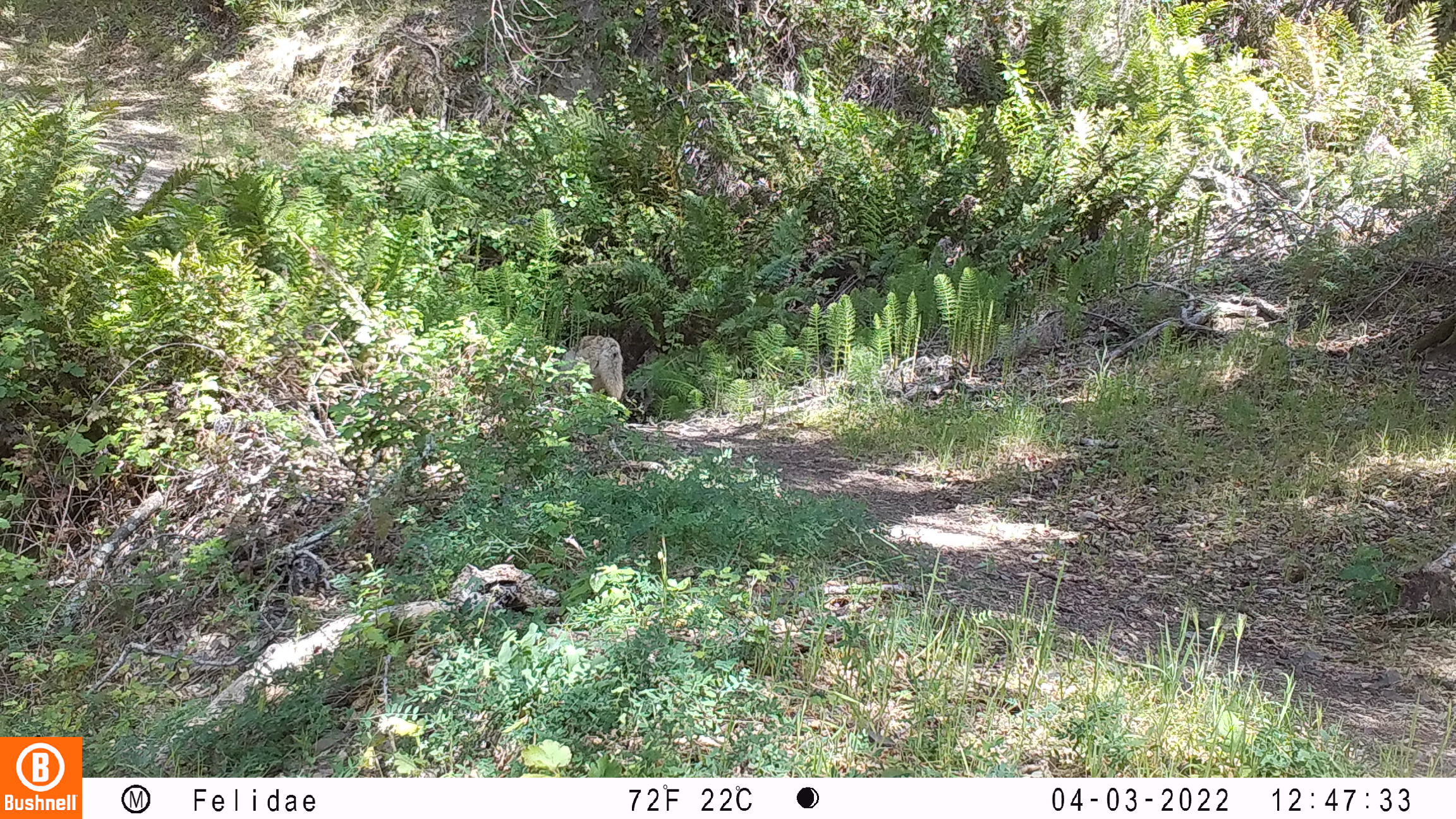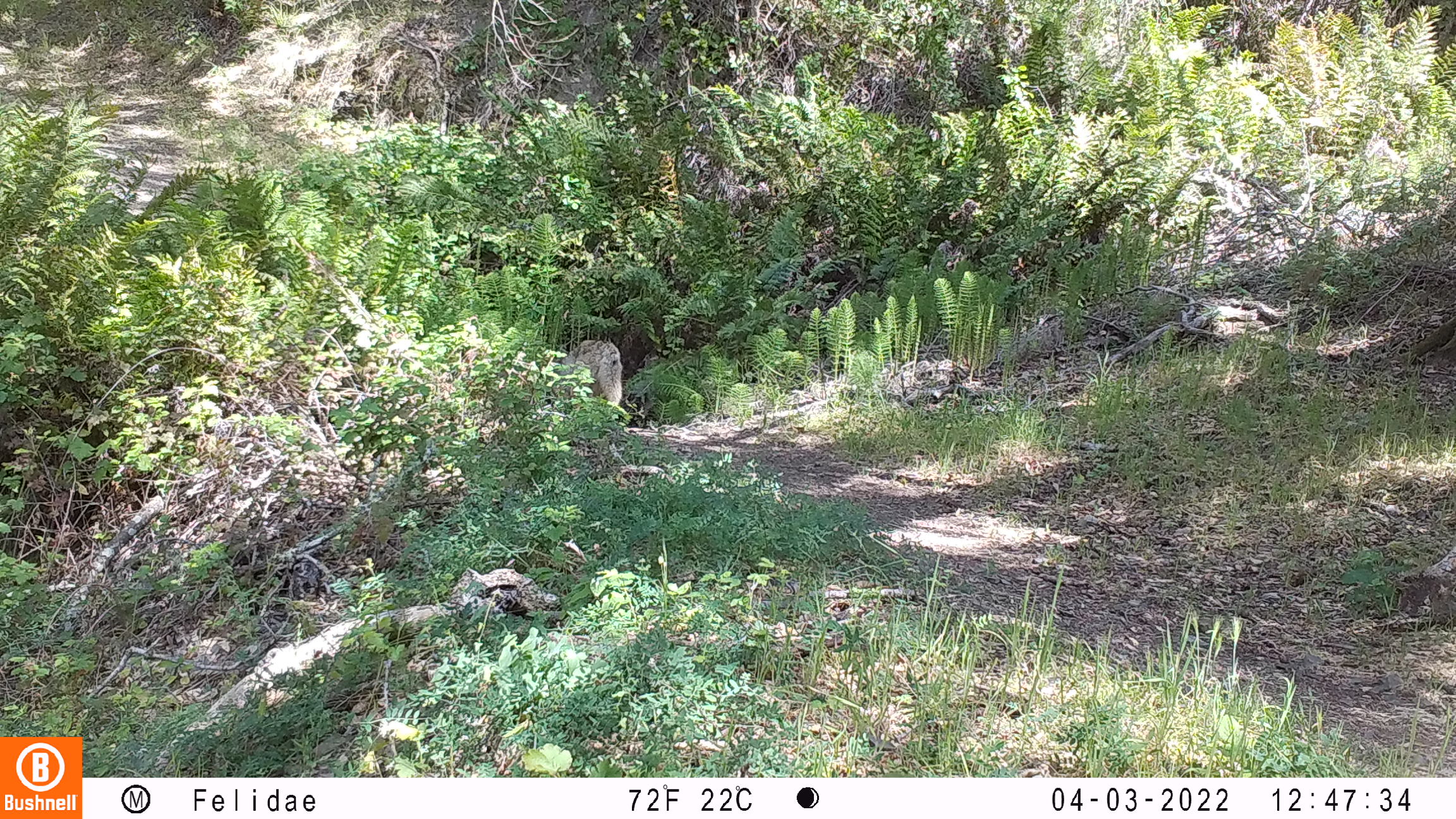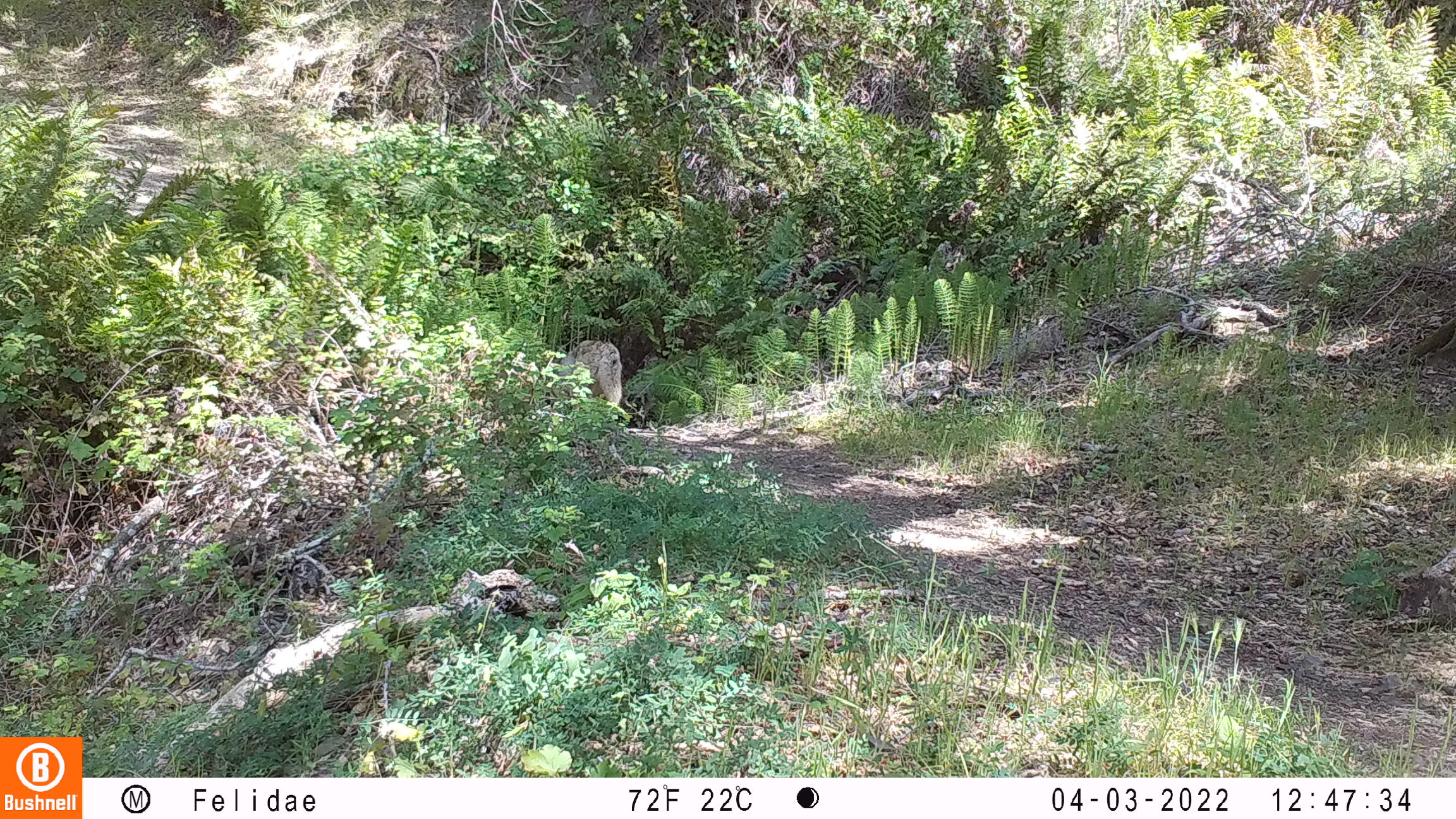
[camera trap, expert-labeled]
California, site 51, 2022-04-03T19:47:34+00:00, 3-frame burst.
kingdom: Animalia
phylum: Chordata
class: Mammalia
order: Carnivora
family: Canidae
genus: Canis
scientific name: Canis latrans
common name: coyote